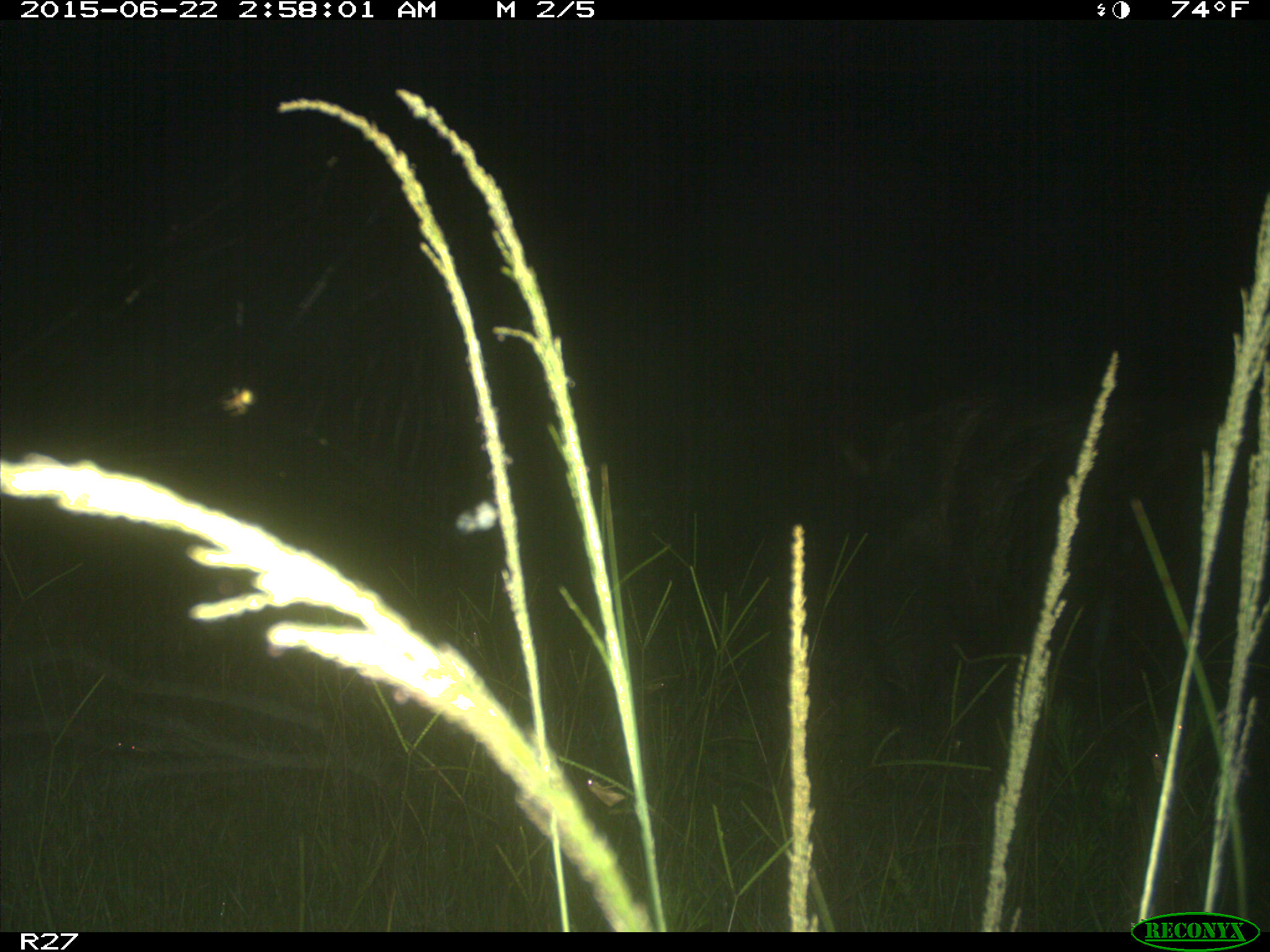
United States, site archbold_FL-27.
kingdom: Animalia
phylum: Chordata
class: Mammalia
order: Artiodactyla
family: Suidae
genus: Sus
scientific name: Sus scrofa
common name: wild boar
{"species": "Sus scrofa (wild boar)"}